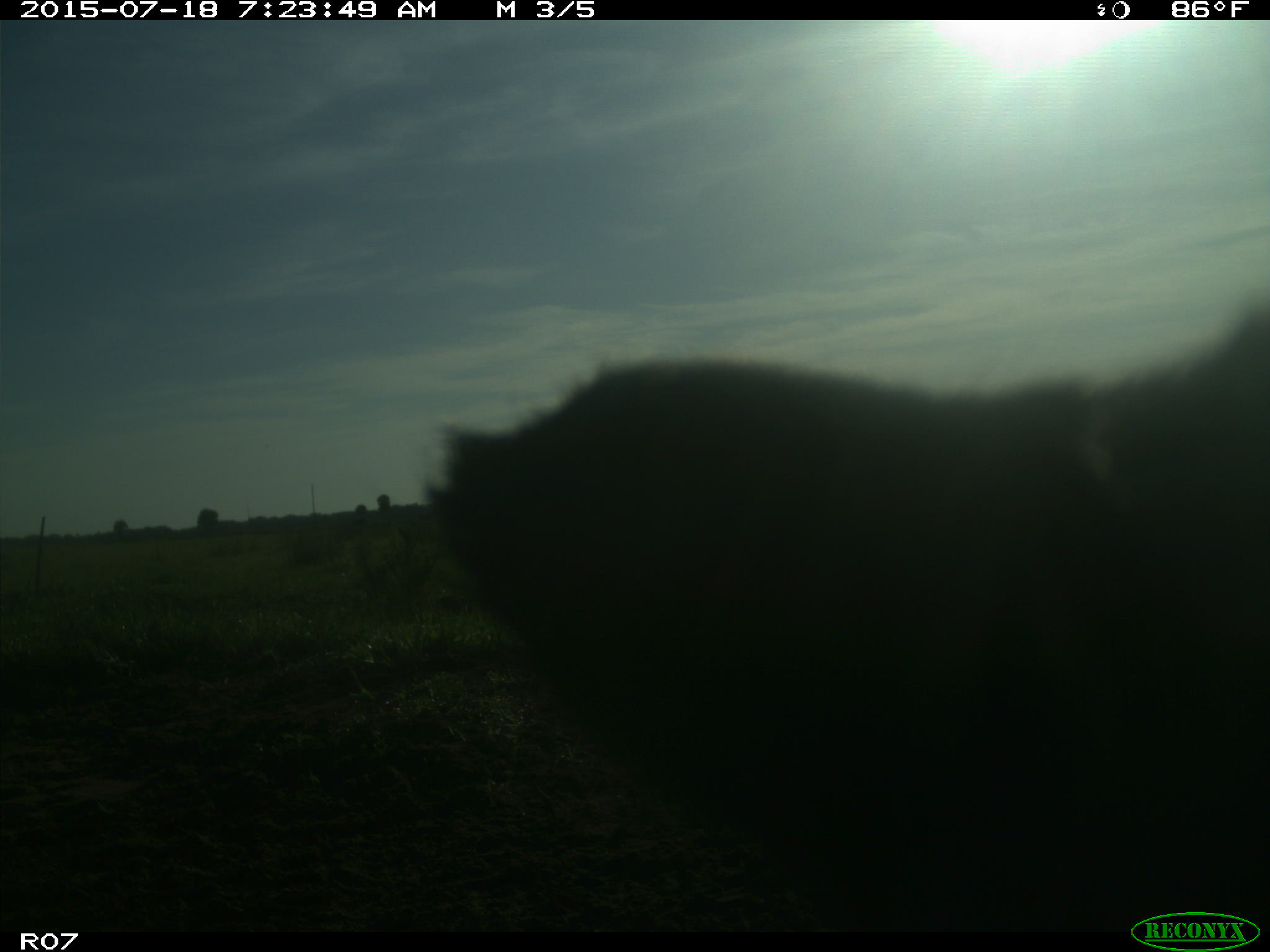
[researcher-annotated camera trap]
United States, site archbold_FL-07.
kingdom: Animalia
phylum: Chordata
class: Mammalia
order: Artiodactyla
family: Bovidae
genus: Bos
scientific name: Bos taurus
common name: domestic cow